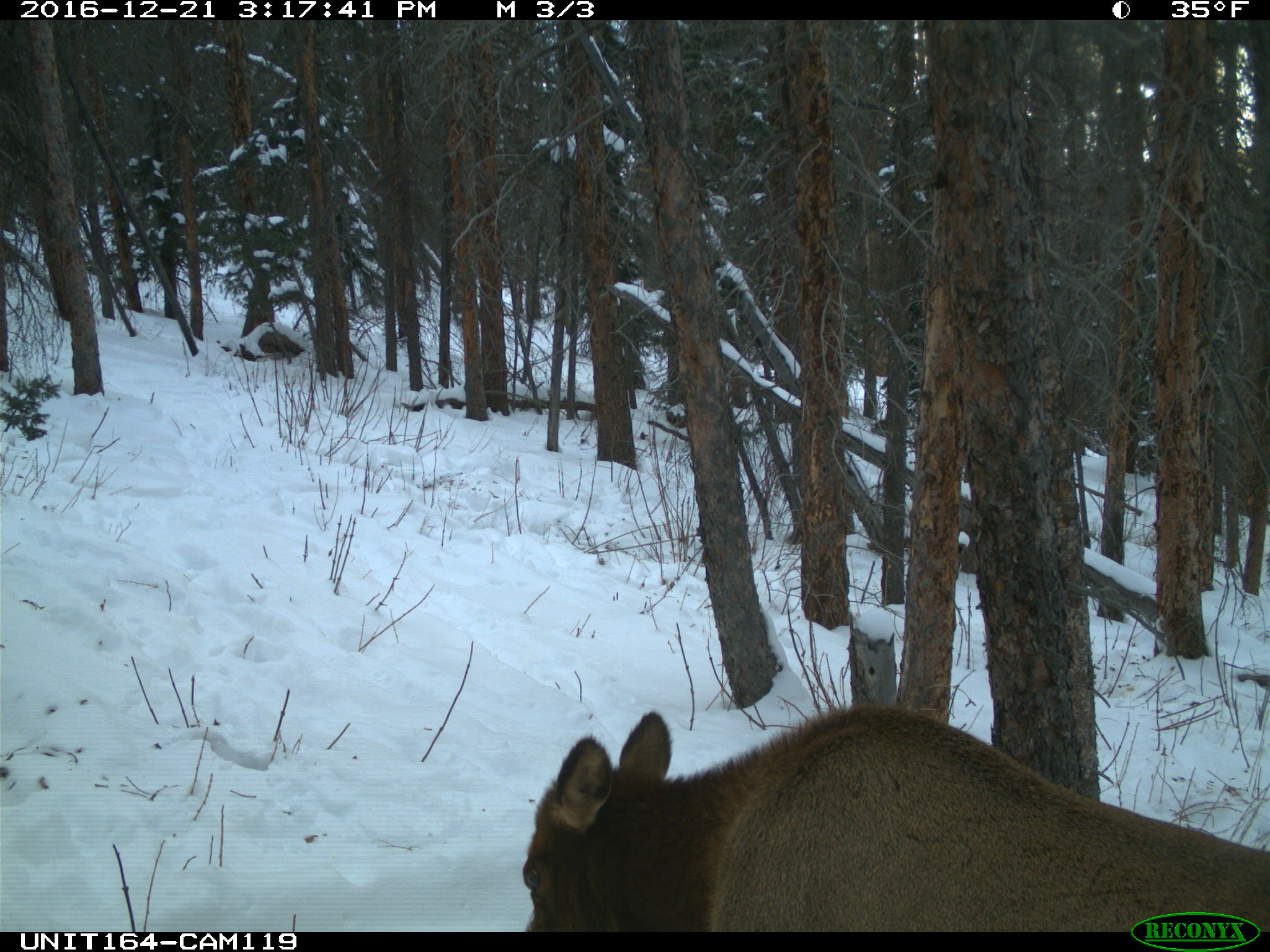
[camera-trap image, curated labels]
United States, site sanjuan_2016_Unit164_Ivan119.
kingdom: Animalia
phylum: Chordata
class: Mammalia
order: Artiodactyla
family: Cervidae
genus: Cervus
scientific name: Cervus elaphus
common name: red deer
Cervus elaphus (red deer).